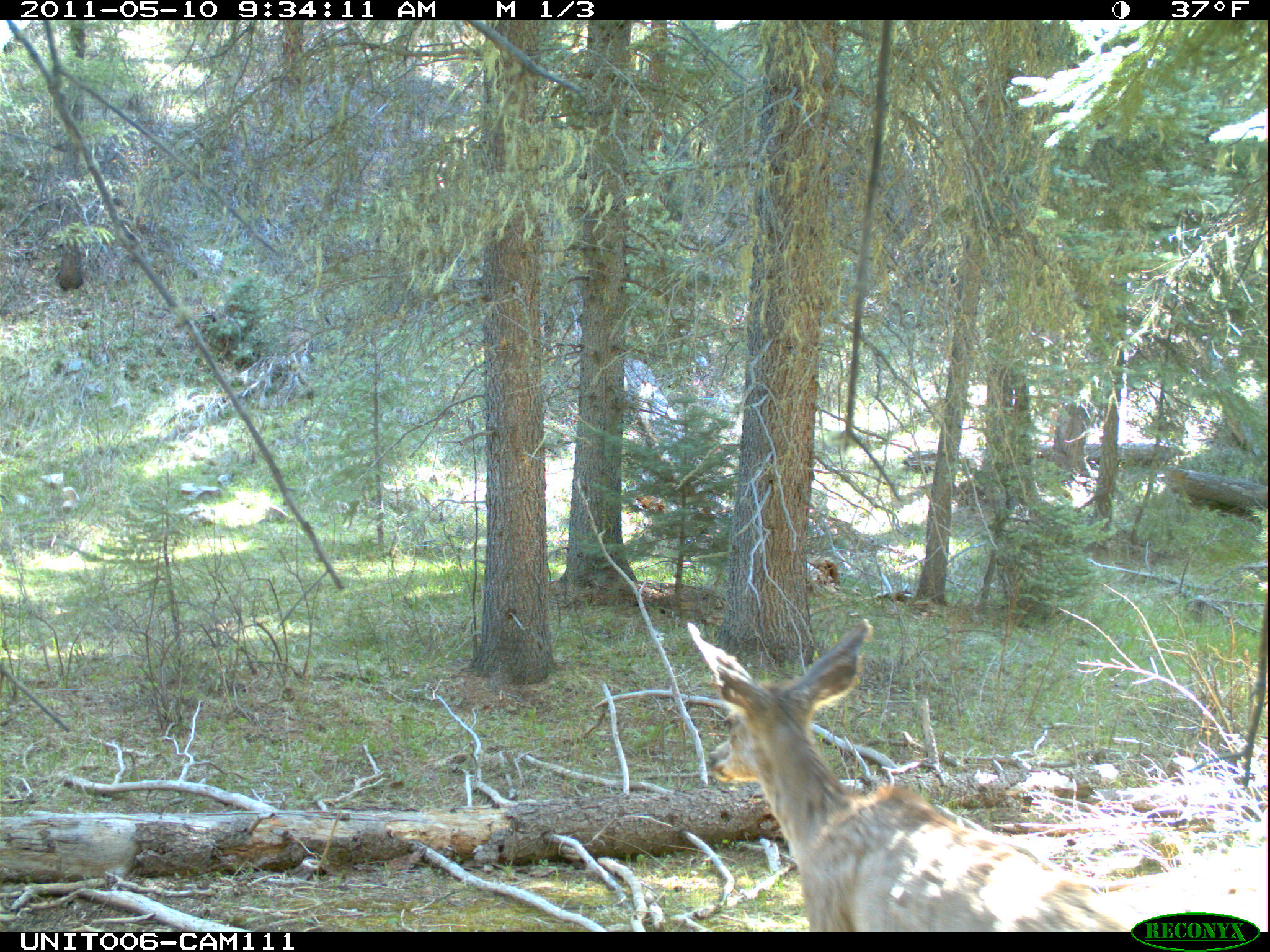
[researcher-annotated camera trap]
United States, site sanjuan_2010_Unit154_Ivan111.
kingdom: Animalia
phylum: Chordata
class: Mammalia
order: Artiodactyla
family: Cervidae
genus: Odocoileus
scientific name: Odocoileus hemionus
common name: mule deer